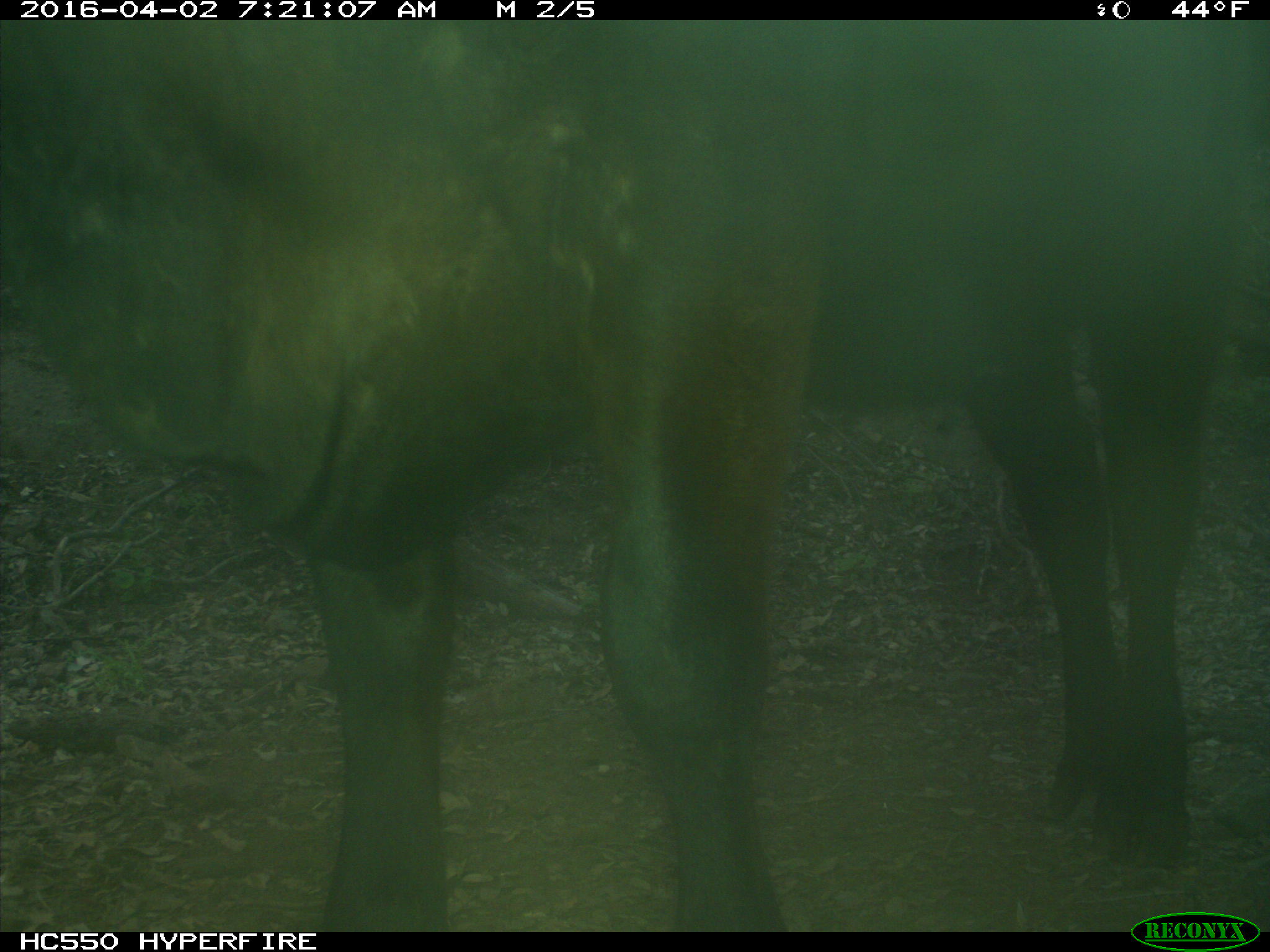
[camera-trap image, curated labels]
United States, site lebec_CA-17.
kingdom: Animalia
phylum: Chordata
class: Mammalia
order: Artiodactyla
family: Bovidae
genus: Bos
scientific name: Bos taurus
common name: domestic cow